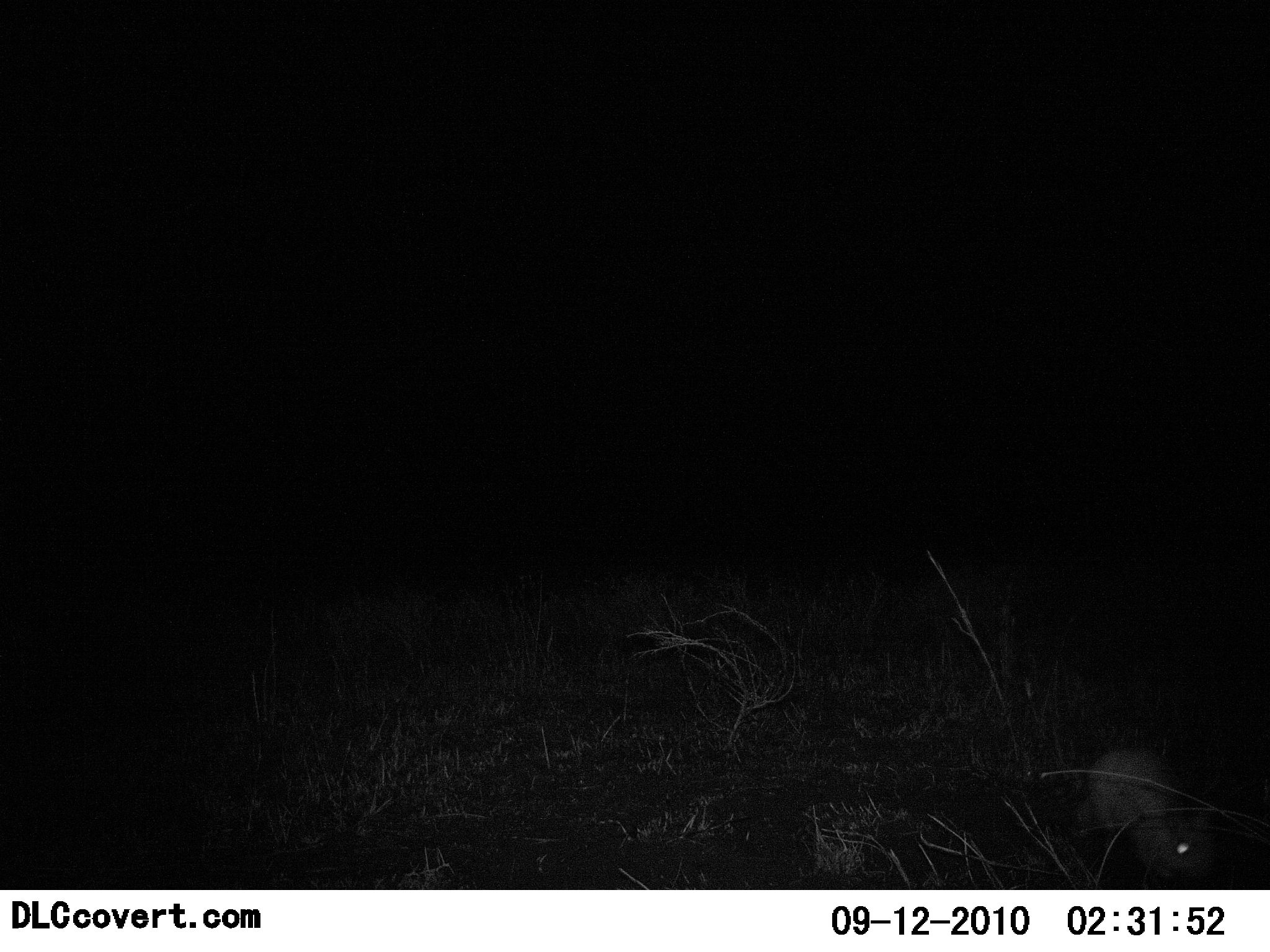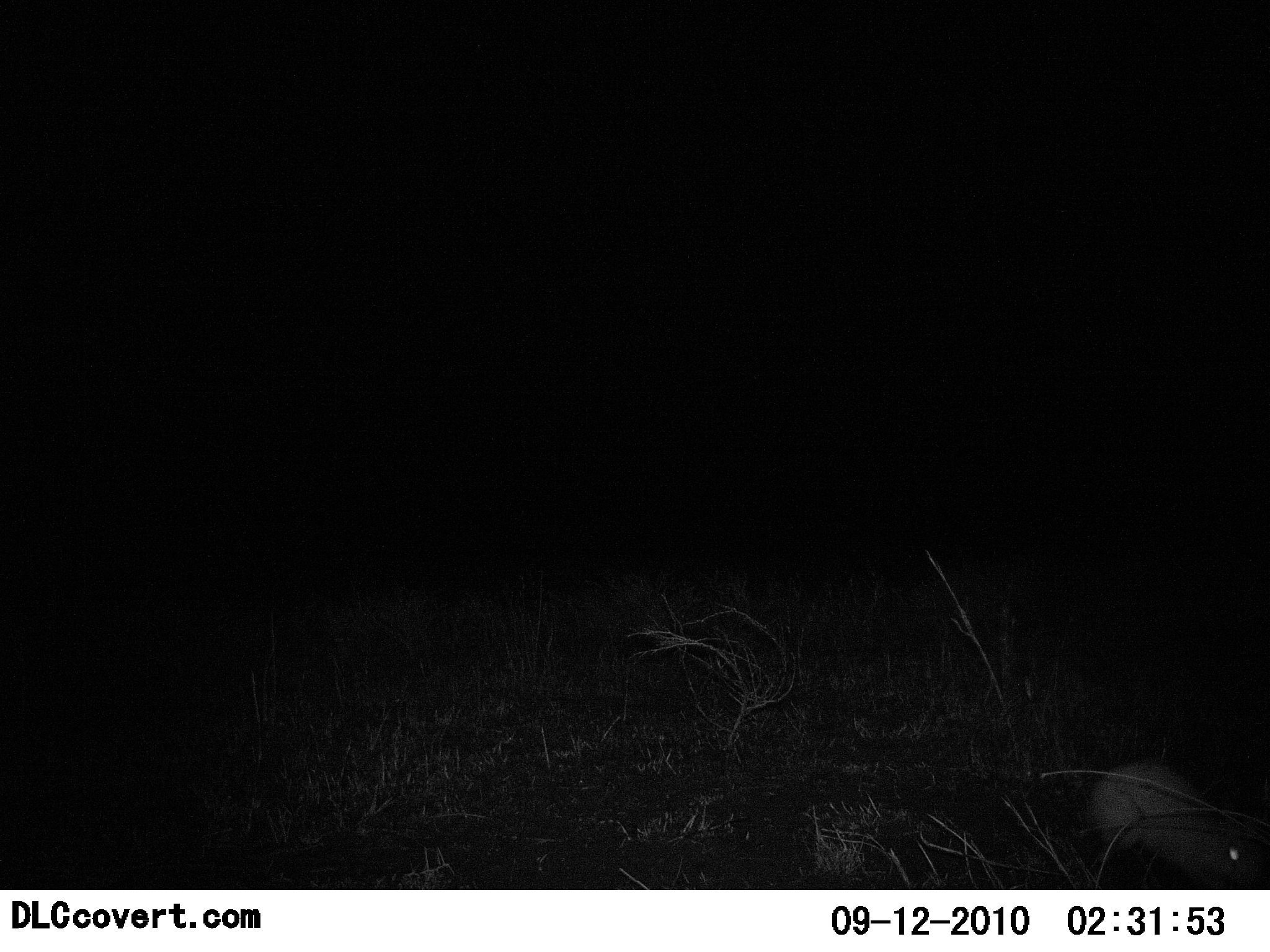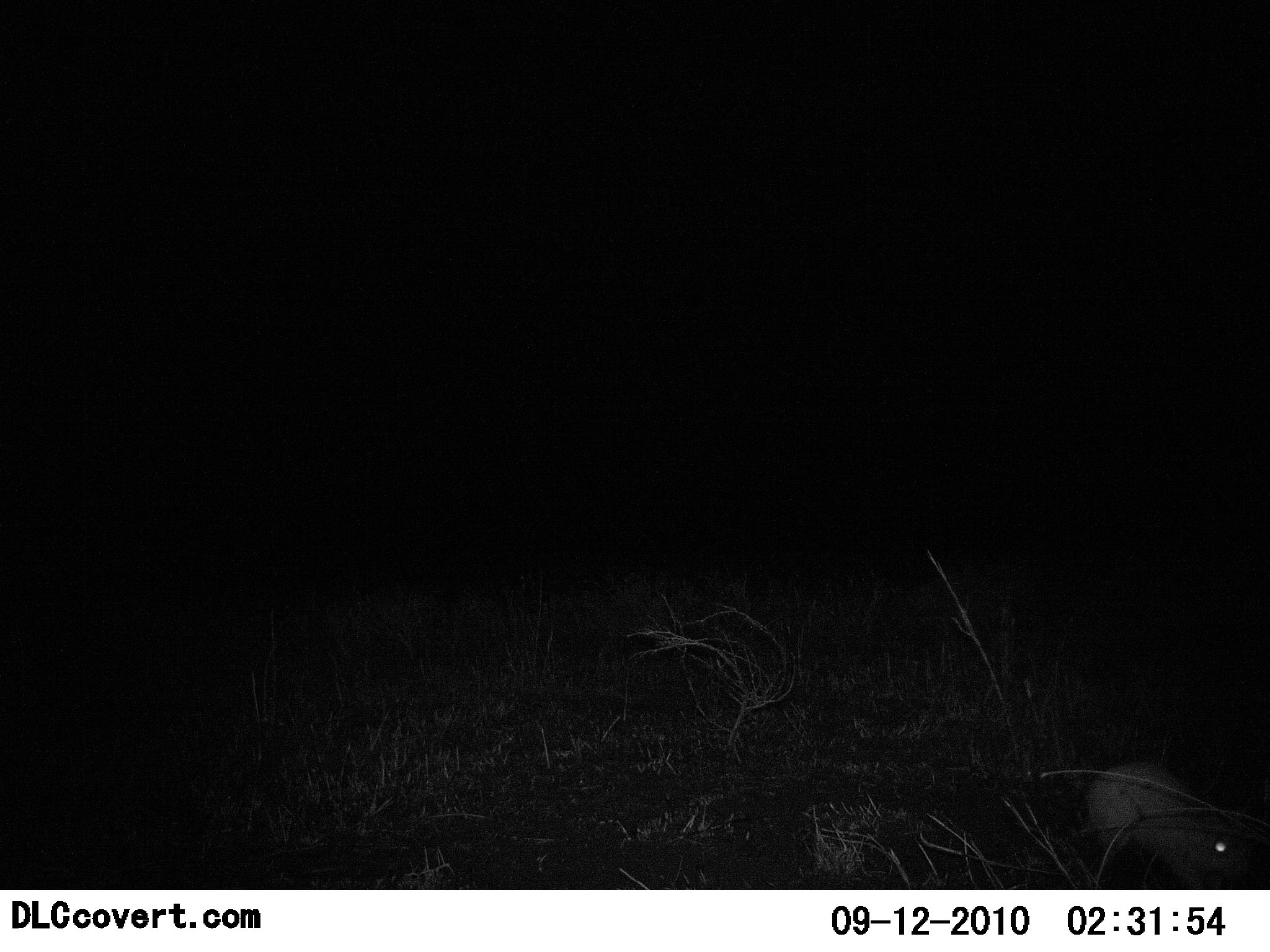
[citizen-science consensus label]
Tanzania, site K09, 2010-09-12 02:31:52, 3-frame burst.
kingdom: Animalia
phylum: Chordata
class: Mammalia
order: Lagomorpha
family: Leporidae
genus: Lepus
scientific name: Lepus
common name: hare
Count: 1.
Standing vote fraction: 0%.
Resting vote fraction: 0%.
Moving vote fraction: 73%.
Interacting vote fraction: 9%.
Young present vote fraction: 0%.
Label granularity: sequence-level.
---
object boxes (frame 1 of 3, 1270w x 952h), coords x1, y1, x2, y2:
animal: 1078, 745, 1230, 887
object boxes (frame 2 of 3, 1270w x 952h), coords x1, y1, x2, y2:
animal: 1075, 758, 1270, 890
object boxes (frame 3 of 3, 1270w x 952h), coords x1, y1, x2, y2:
animal: 1082, 762, 1270, 889